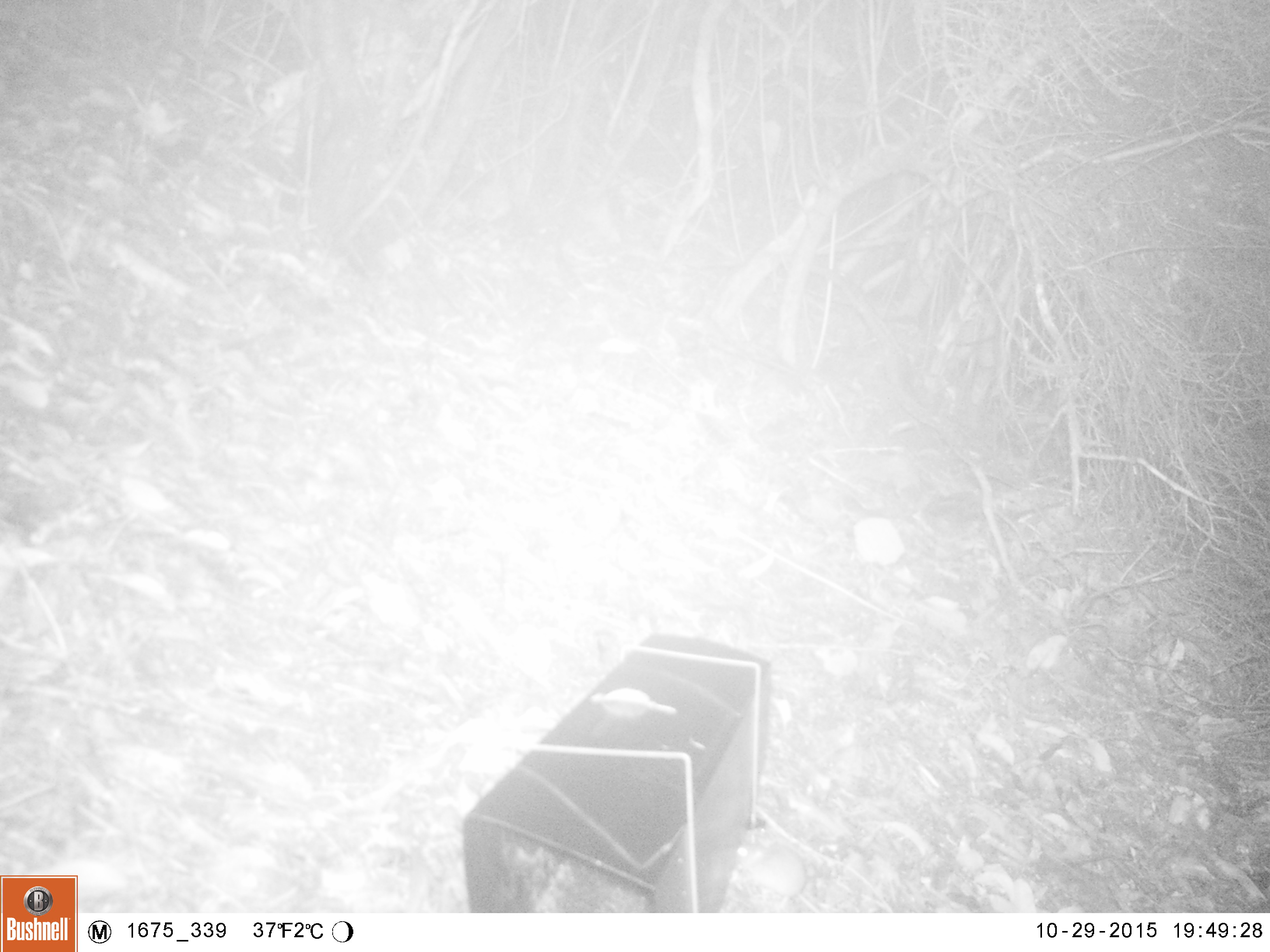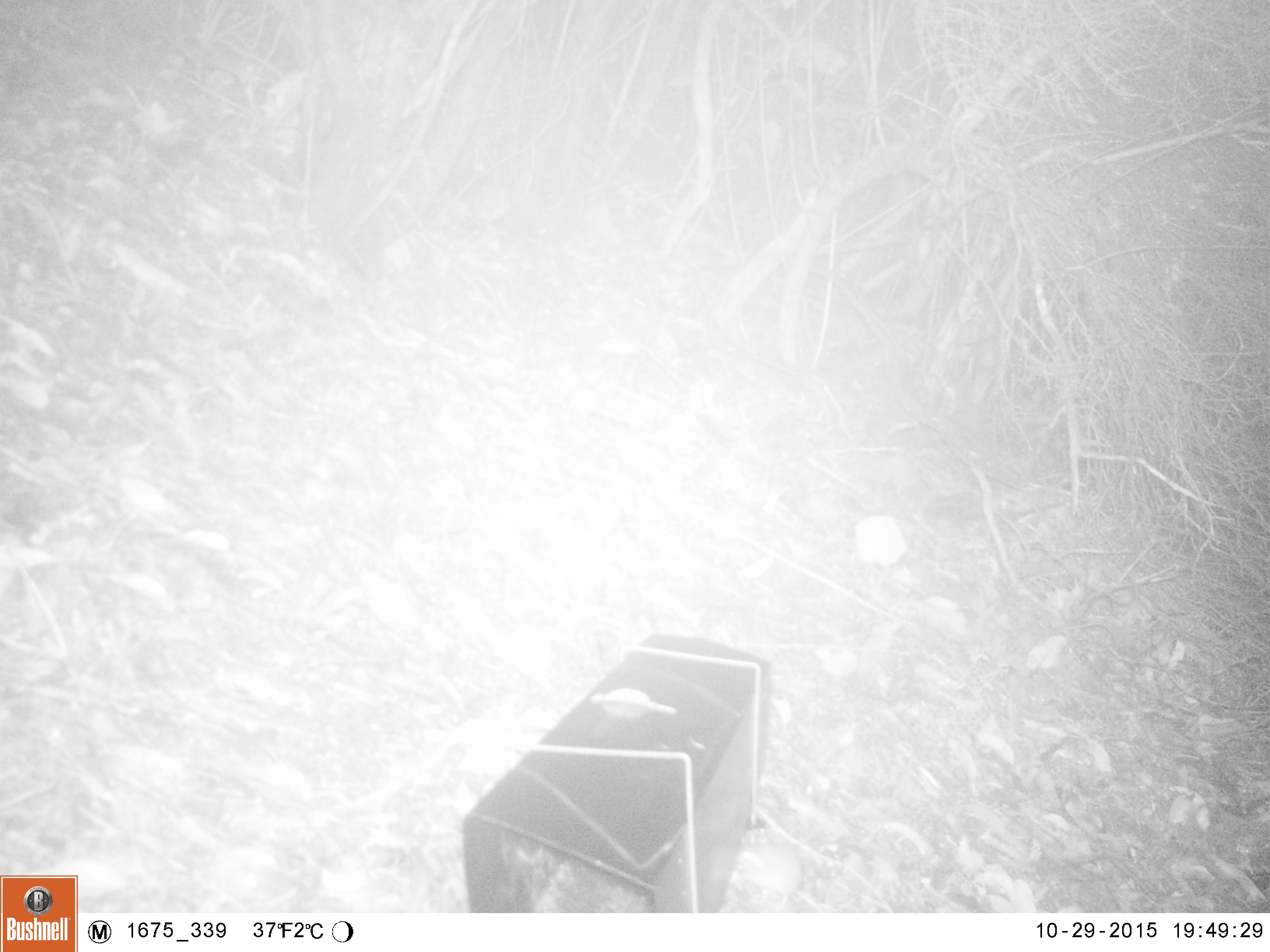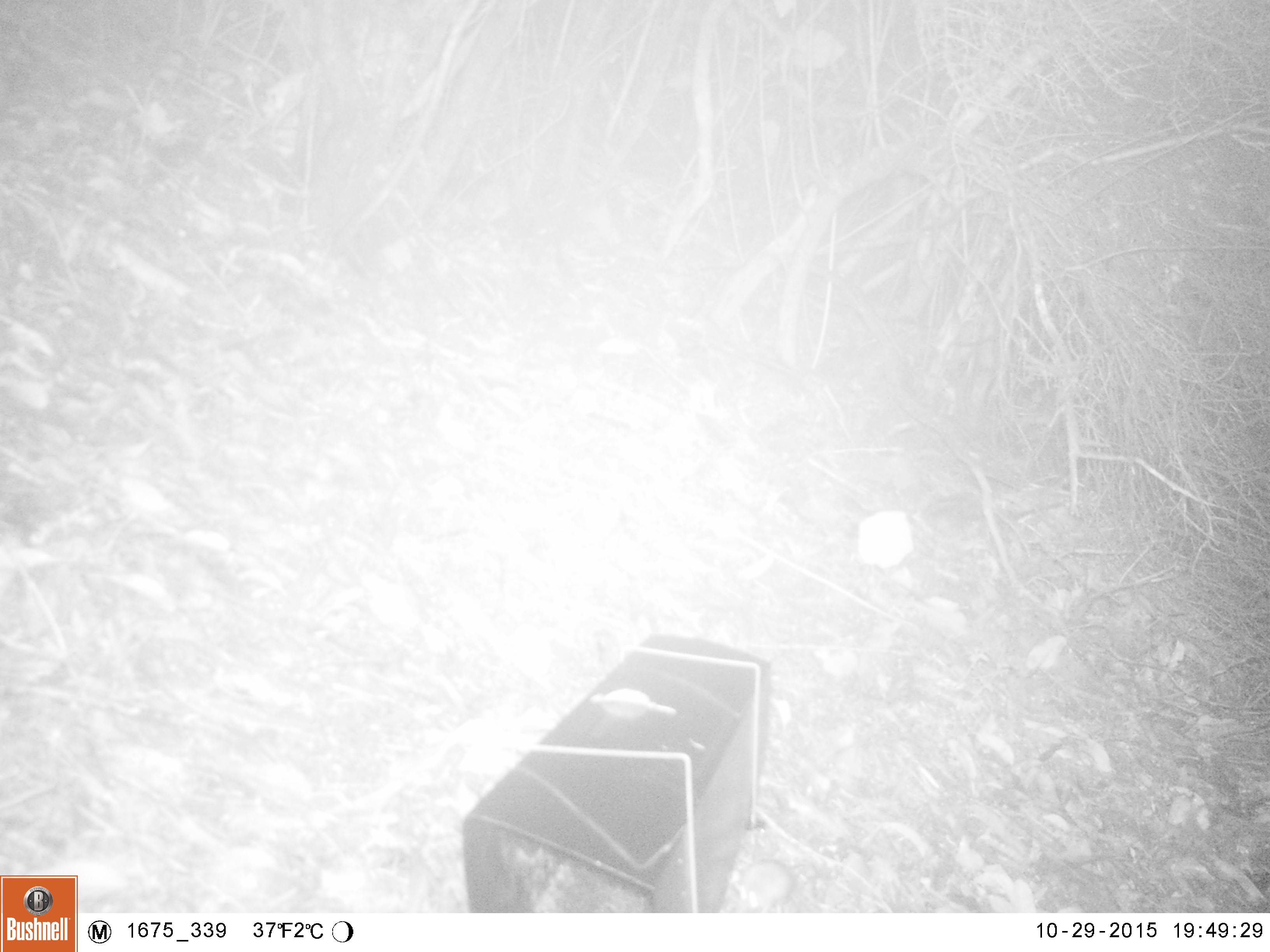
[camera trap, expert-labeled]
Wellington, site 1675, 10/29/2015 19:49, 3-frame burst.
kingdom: Animalia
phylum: Chordata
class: Mammalia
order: Rodentia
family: Muridae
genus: Mus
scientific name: Mus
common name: mouse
Mouse (Mus).